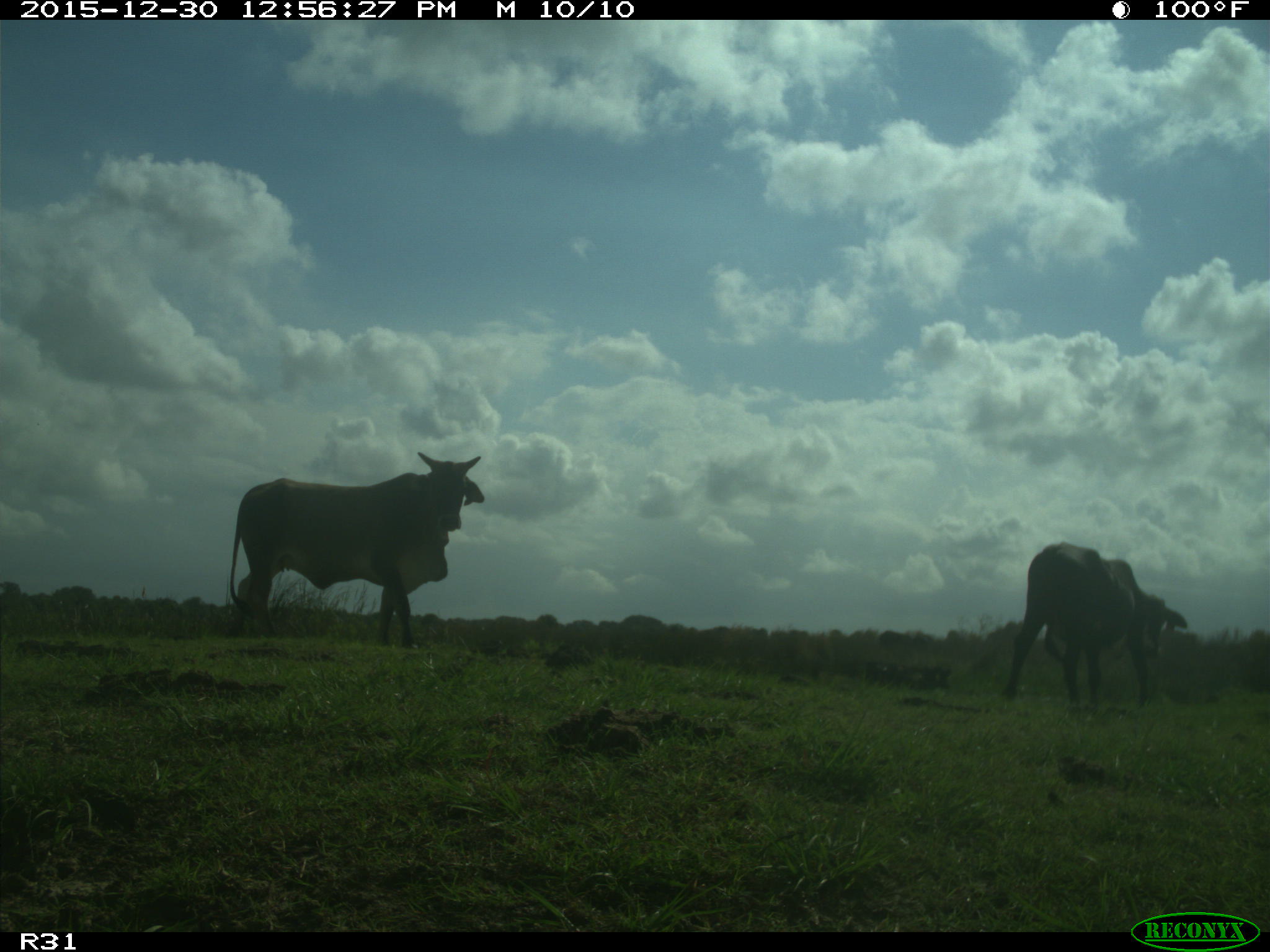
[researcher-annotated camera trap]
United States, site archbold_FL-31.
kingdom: Animalia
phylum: Chordata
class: Mammalia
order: Artiodactyla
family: Bovidae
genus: Bos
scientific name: Bos taurus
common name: domestic cow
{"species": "Bos taurus (domestic cow)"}